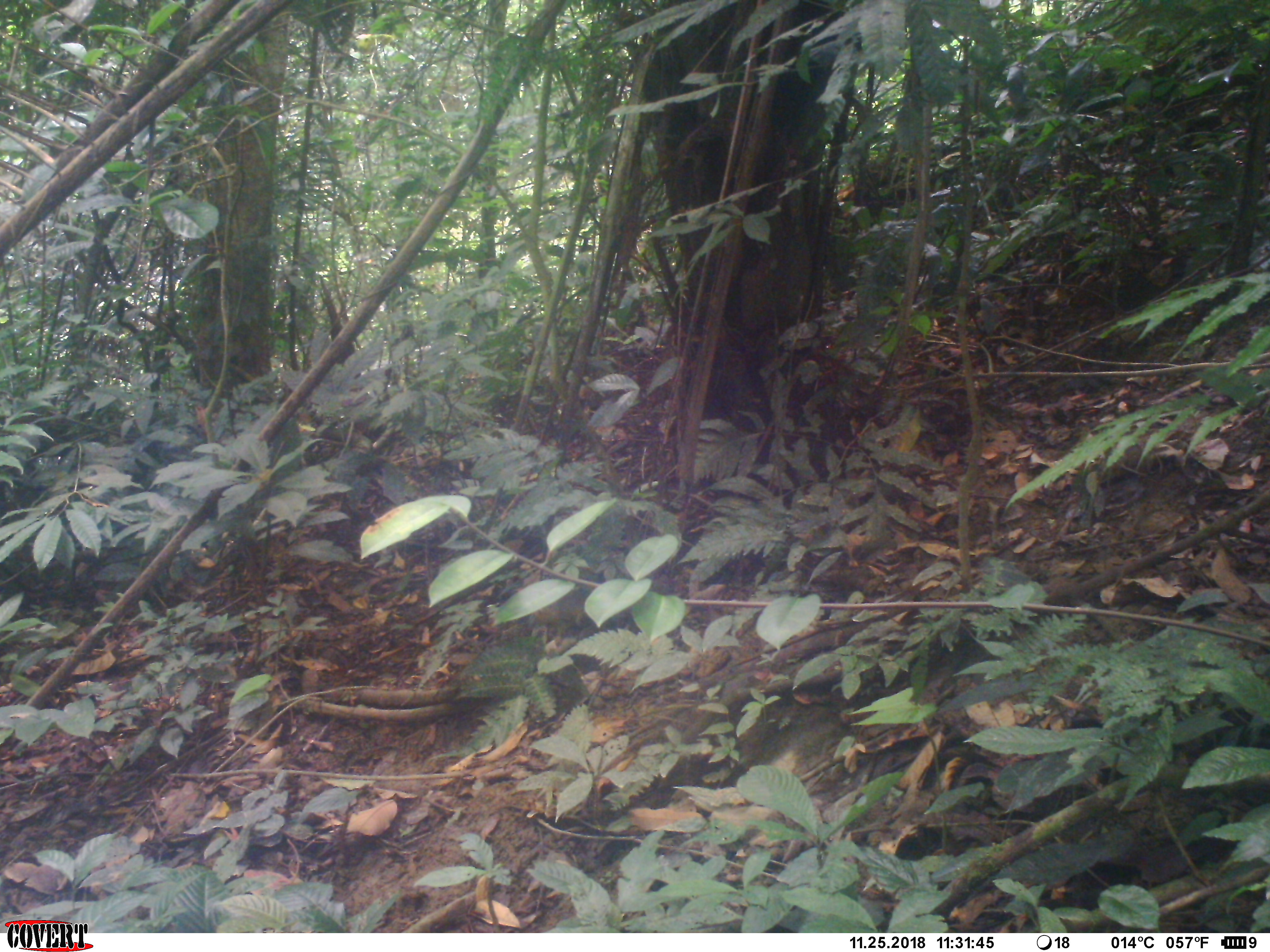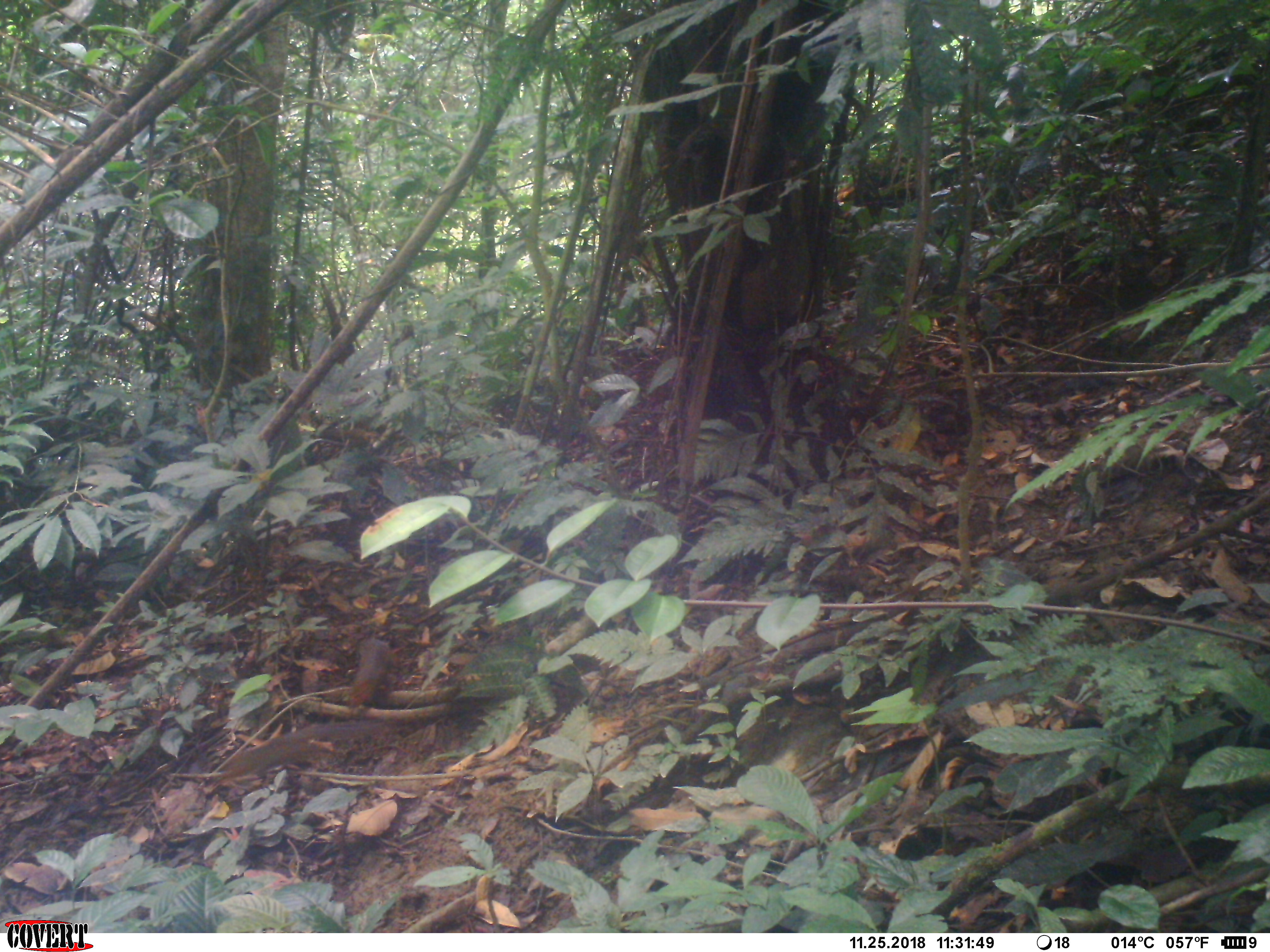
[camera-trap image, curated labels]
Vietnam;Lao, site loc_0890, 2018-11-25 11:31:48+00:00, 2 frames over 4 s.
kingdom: Animalia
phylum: Chordata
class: Mammalia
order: Rodentia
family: Sciuridae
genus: Dremomys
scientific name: Dremomys rufigenis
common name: red-cheeked squirrel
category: red cheeked squirrel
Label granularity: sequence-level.